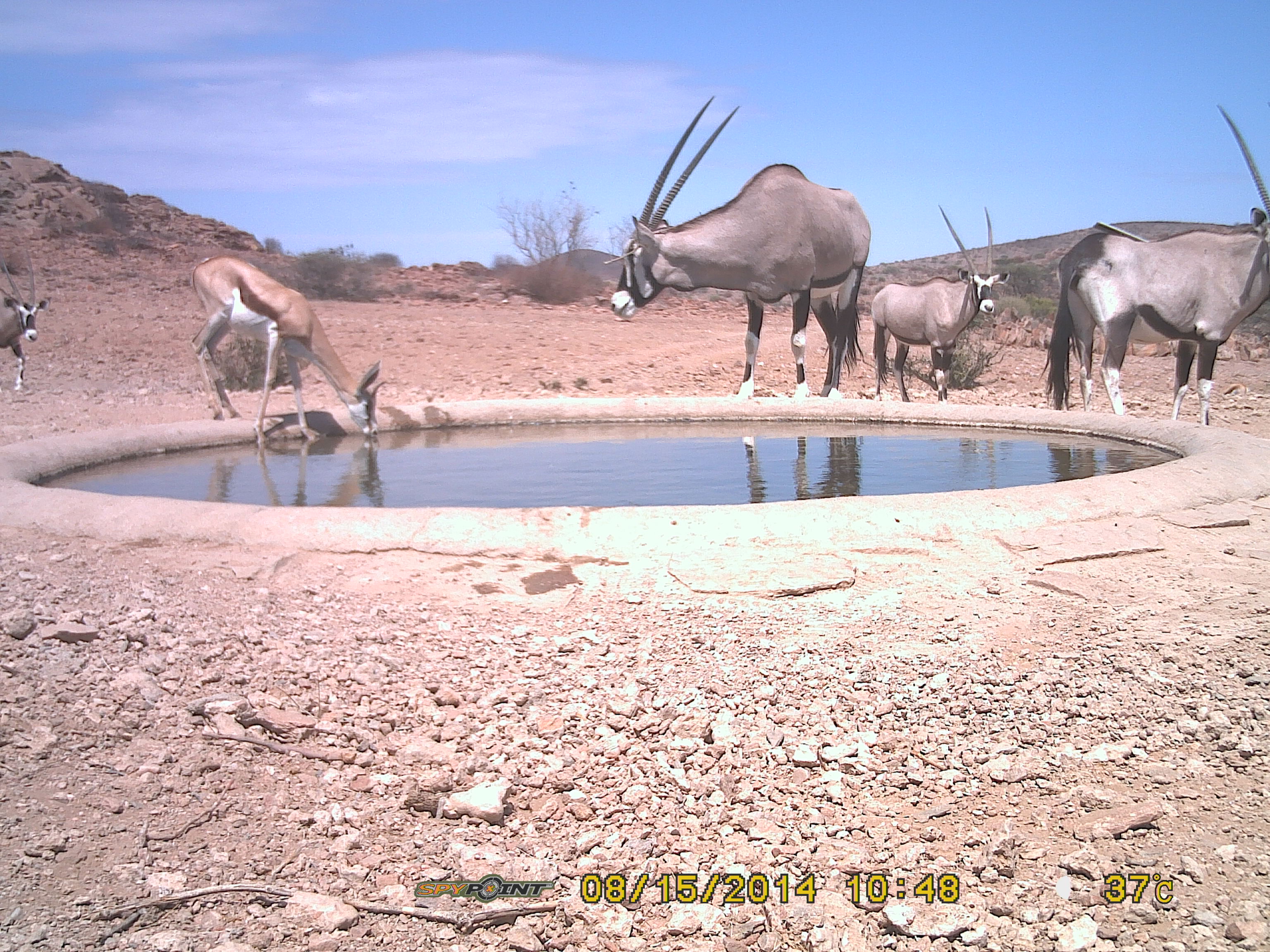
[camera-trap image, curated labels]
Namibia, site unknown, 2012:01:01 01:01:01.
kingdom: Animalia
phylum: Chordata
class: Mammalia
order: Artiodactyla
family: Bovidae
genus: Oryx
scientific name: Oryx gazella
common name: gemsbok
Oryx gazella (gemsbok).